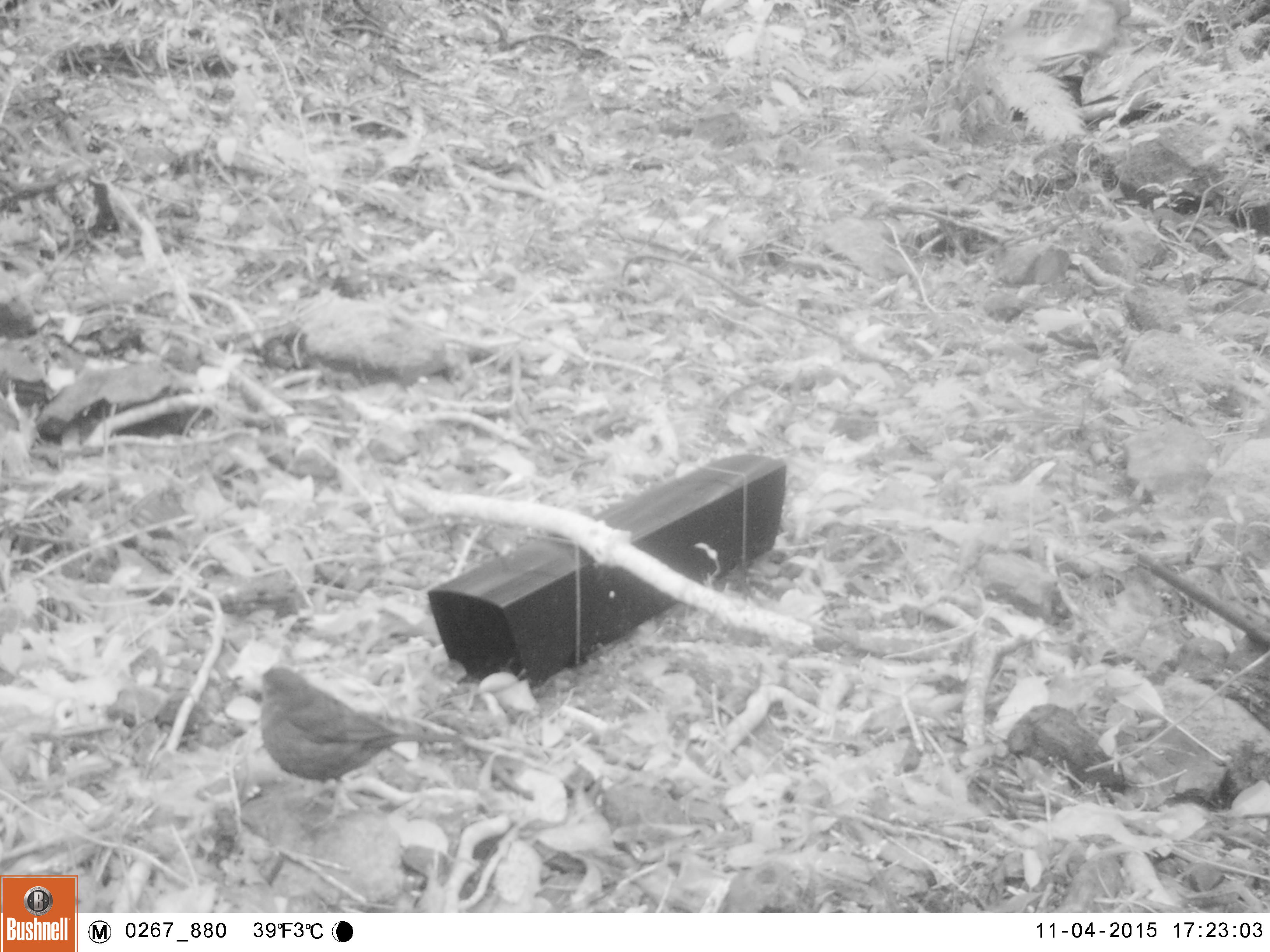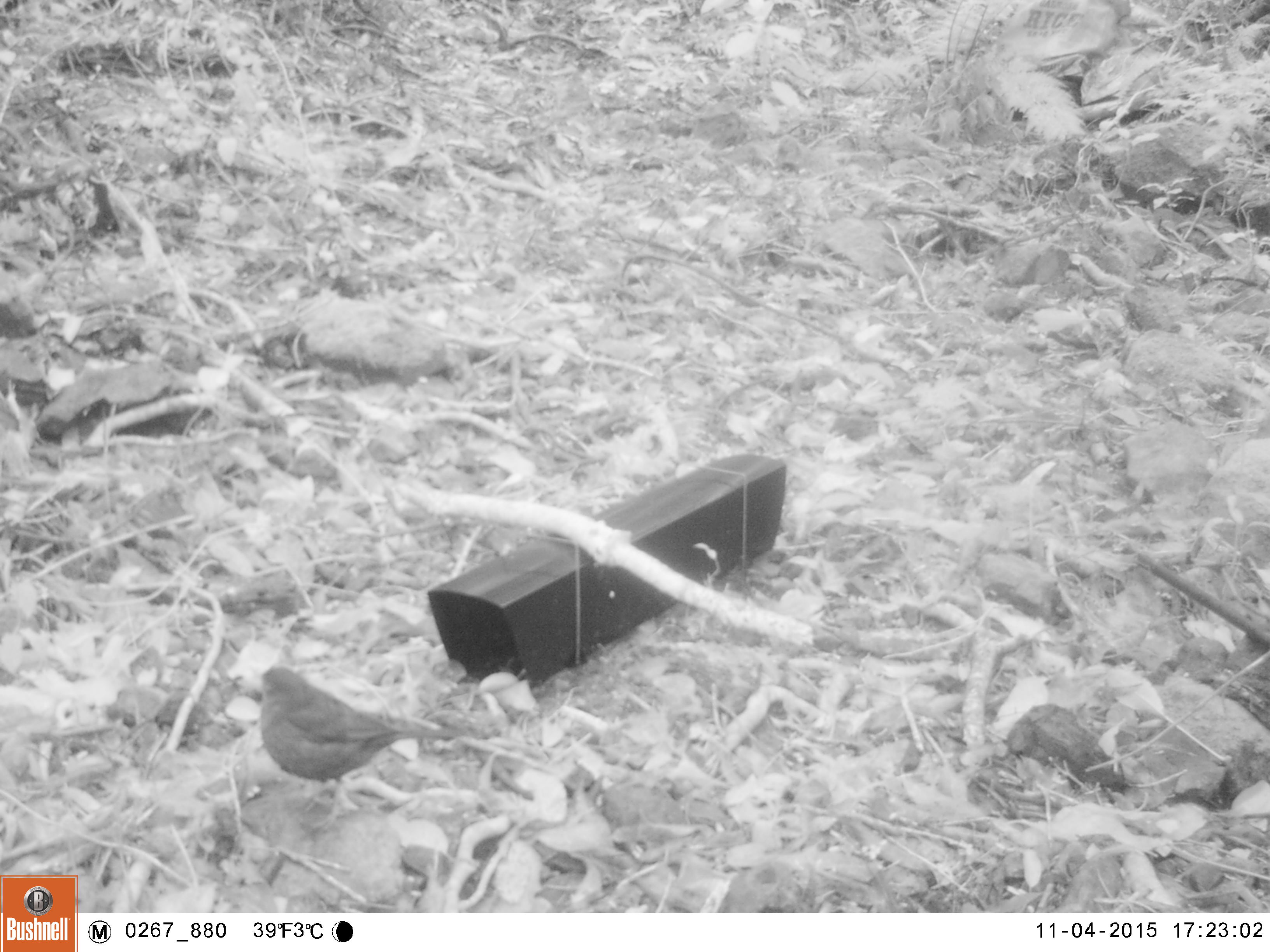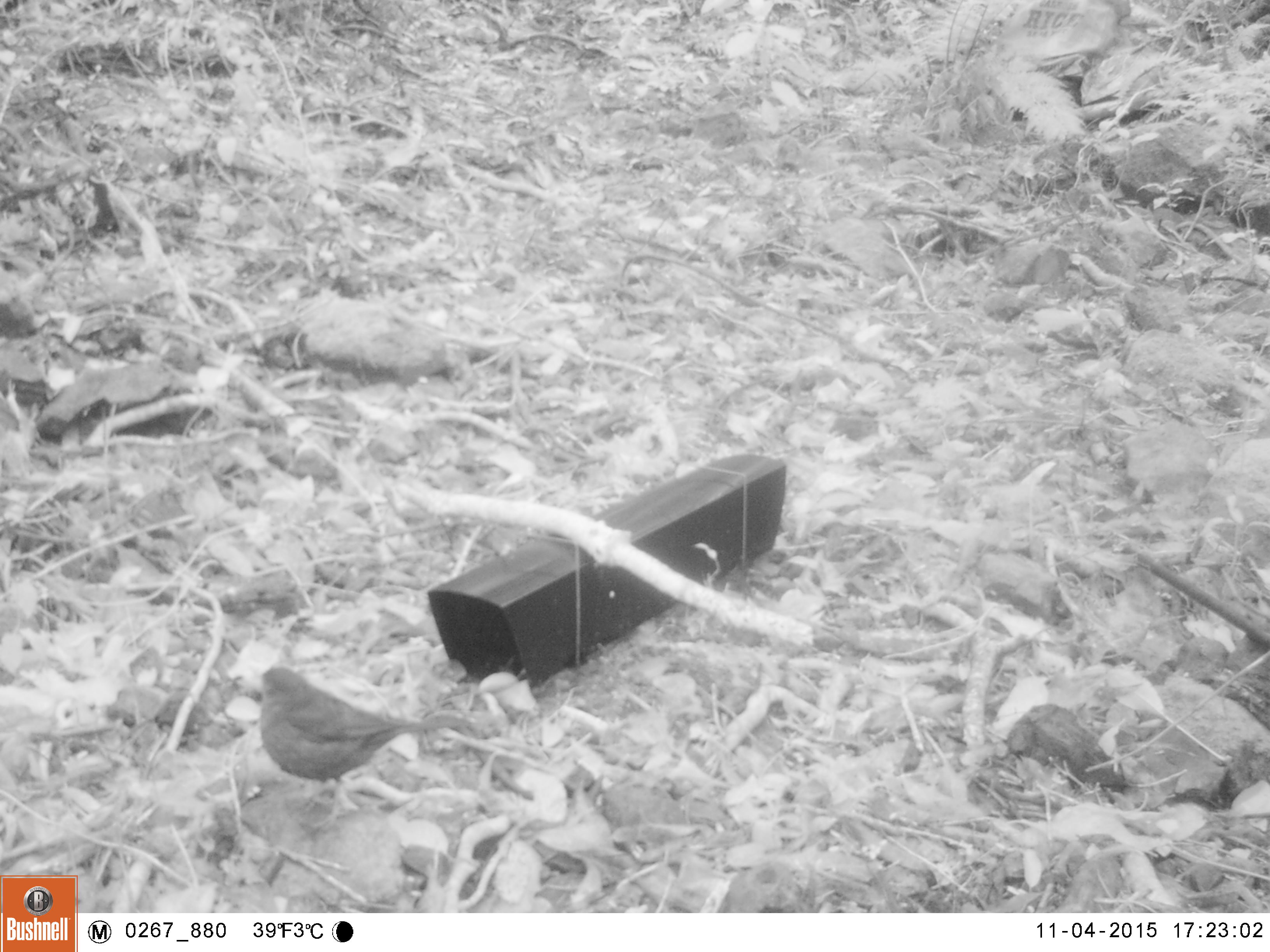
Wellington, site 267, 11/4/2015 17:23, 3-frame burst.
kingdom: Animalia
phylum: Chordata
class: Aves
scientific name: Aves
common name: bird